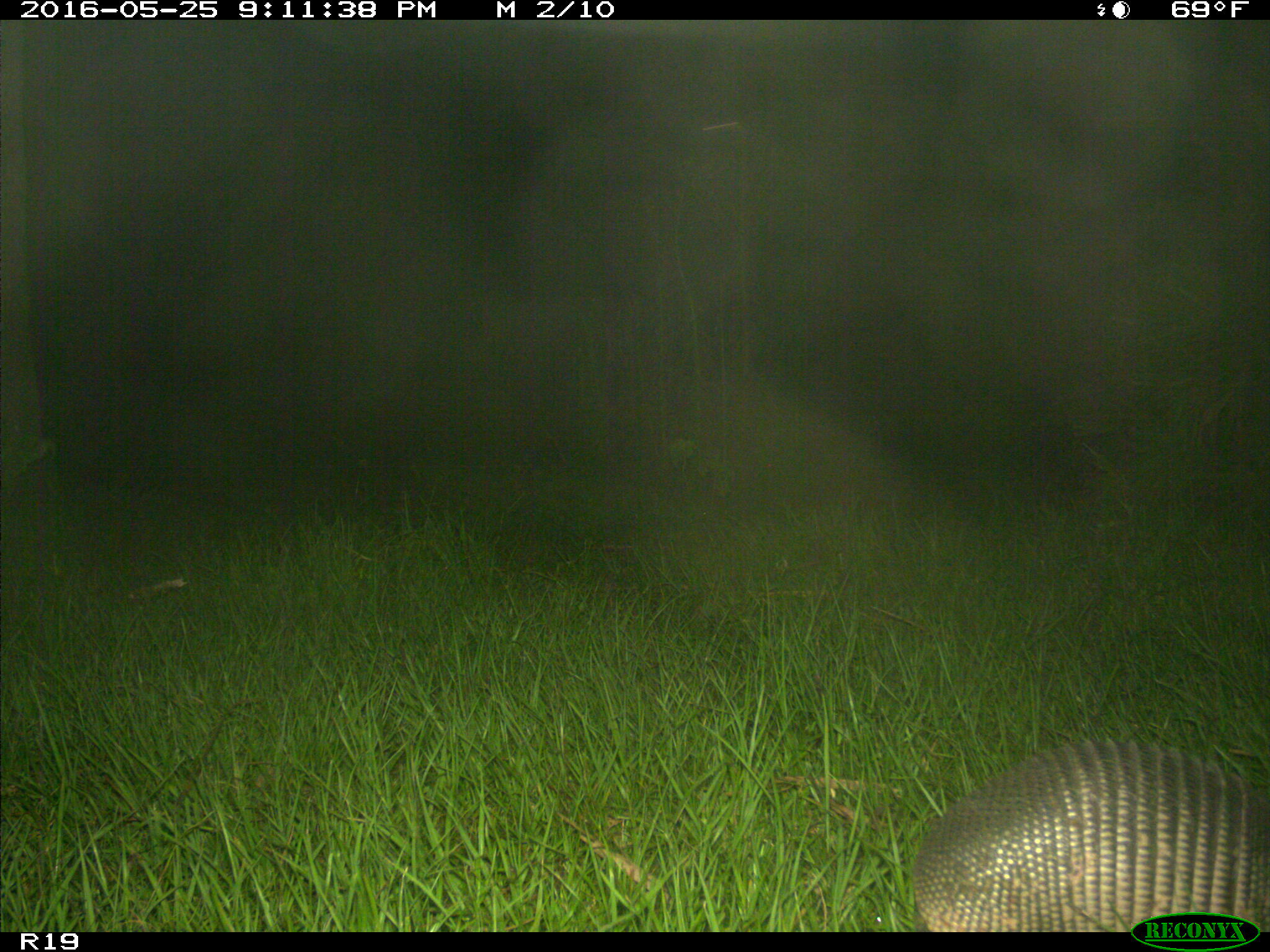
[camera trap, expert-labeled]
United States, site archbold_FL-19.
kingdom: Animalia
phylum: Chordata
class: Mammalia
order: Cingulata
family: Dasypodidae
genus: Dasypus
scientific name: Dasypus novemcinctus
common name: nine-banded armadillo